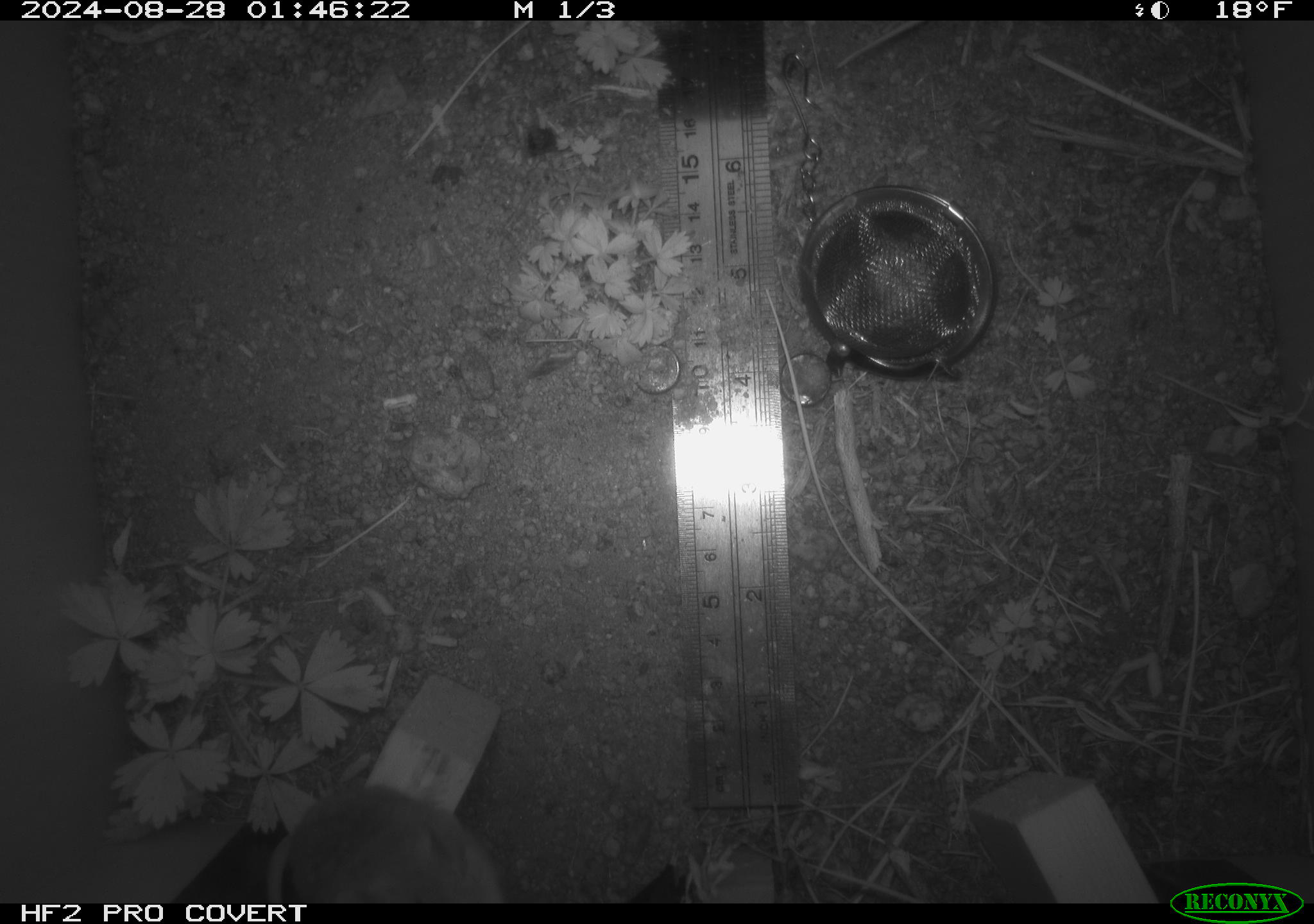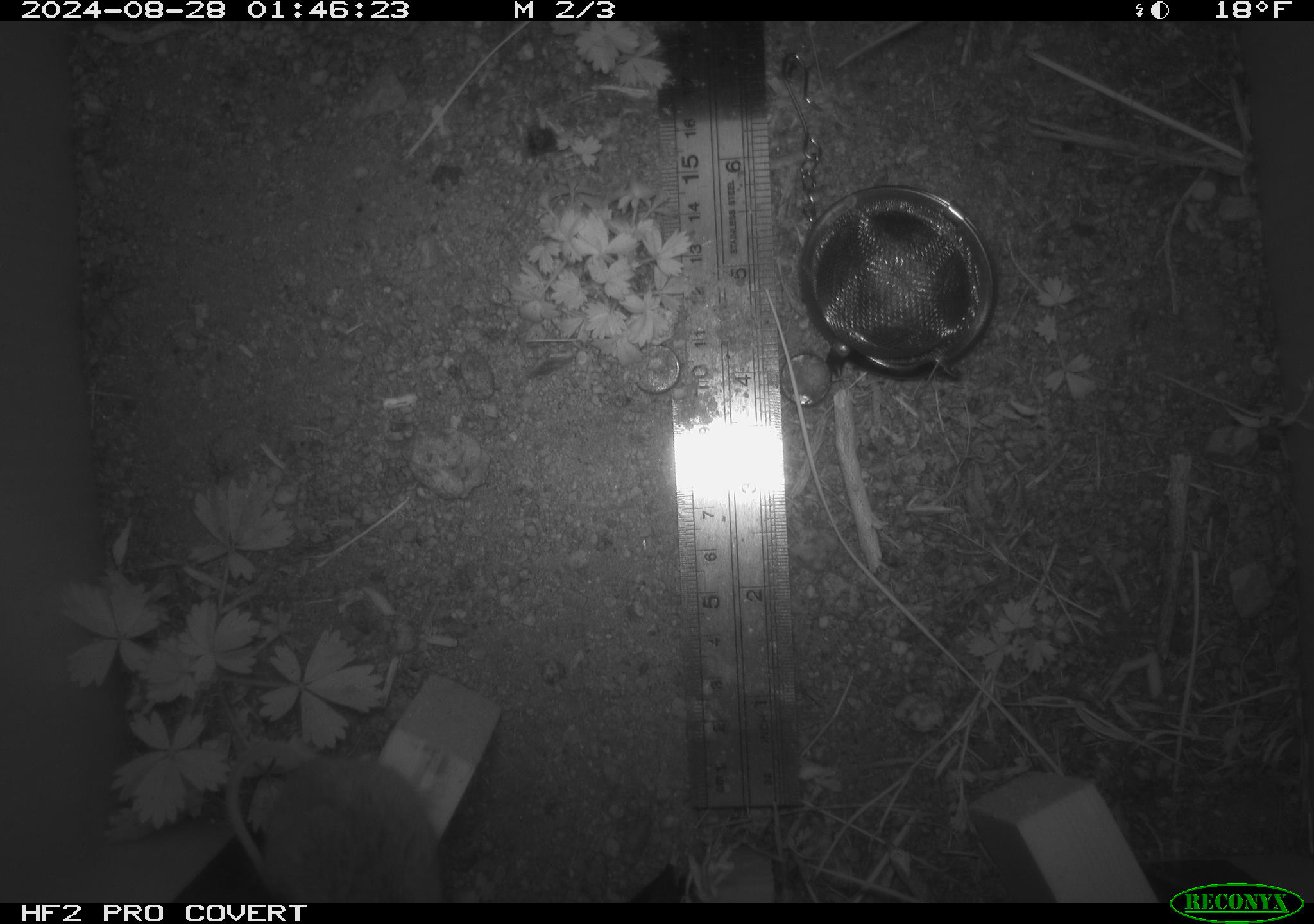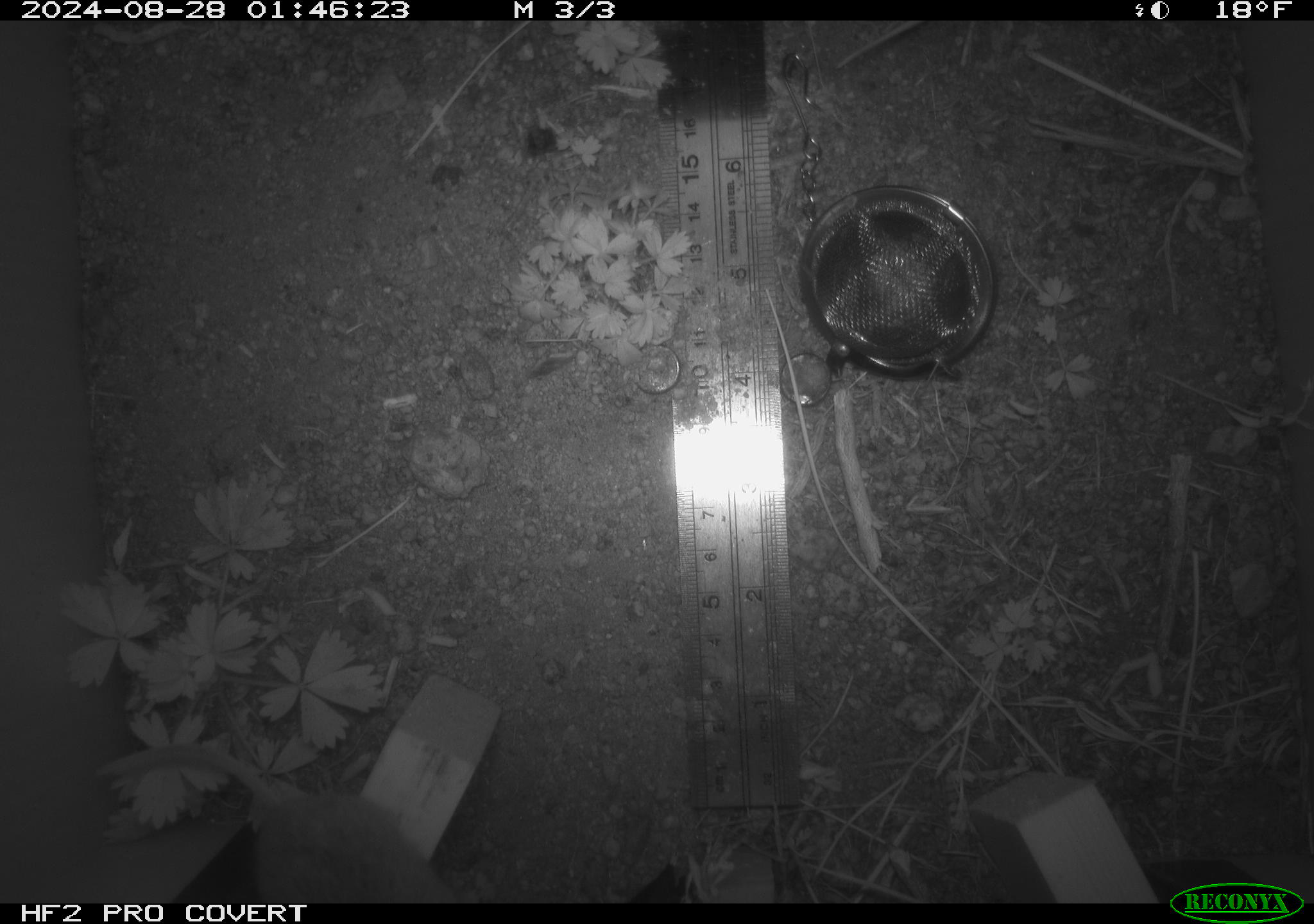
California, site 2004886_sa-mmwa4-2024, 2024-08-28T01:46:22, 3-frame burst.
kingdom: Animalia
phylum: Chordata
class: Mammalia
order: Rodentia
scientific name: Rodentia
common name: mouse species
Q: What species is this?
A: Mouse species (Rodentia).